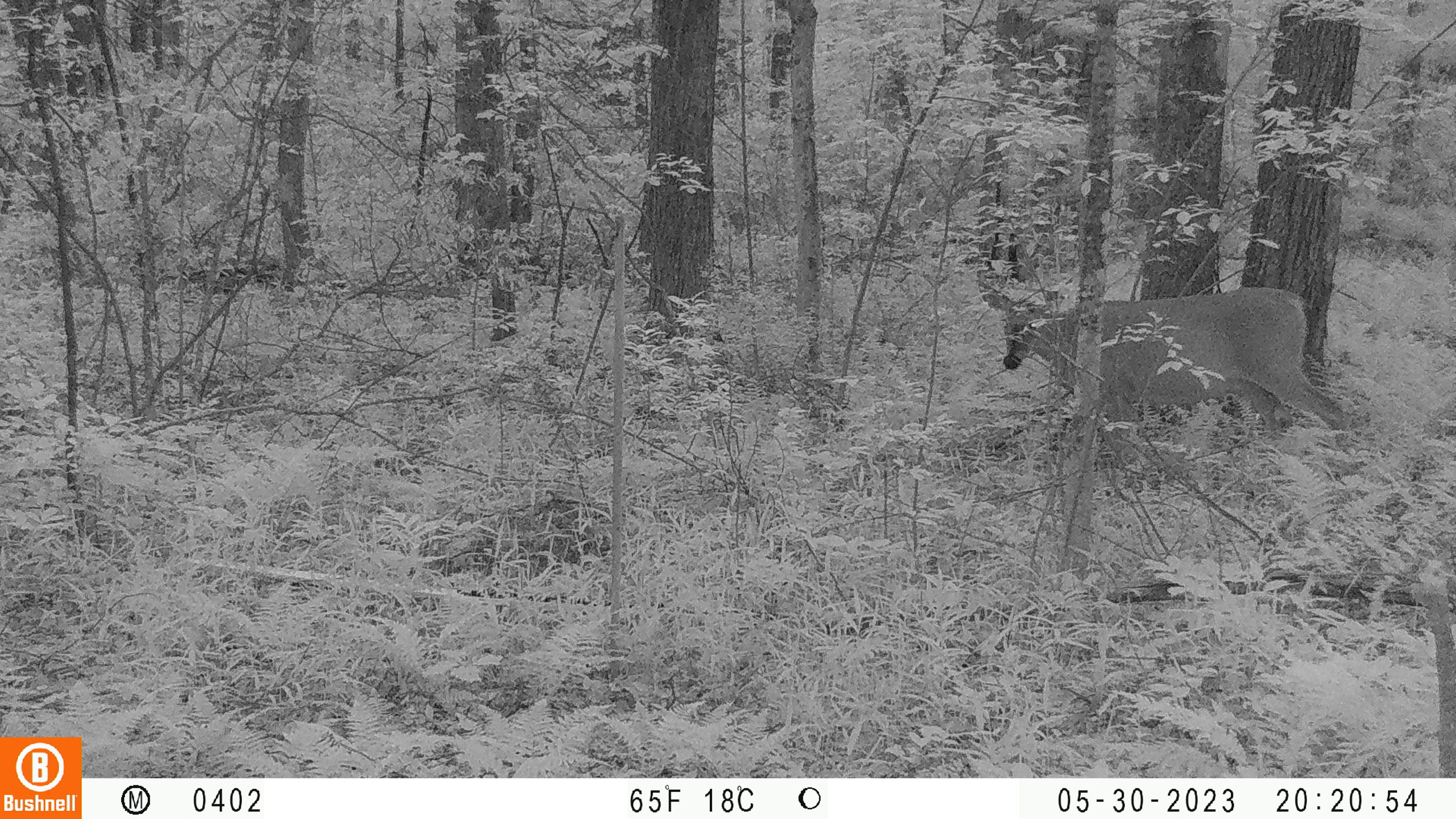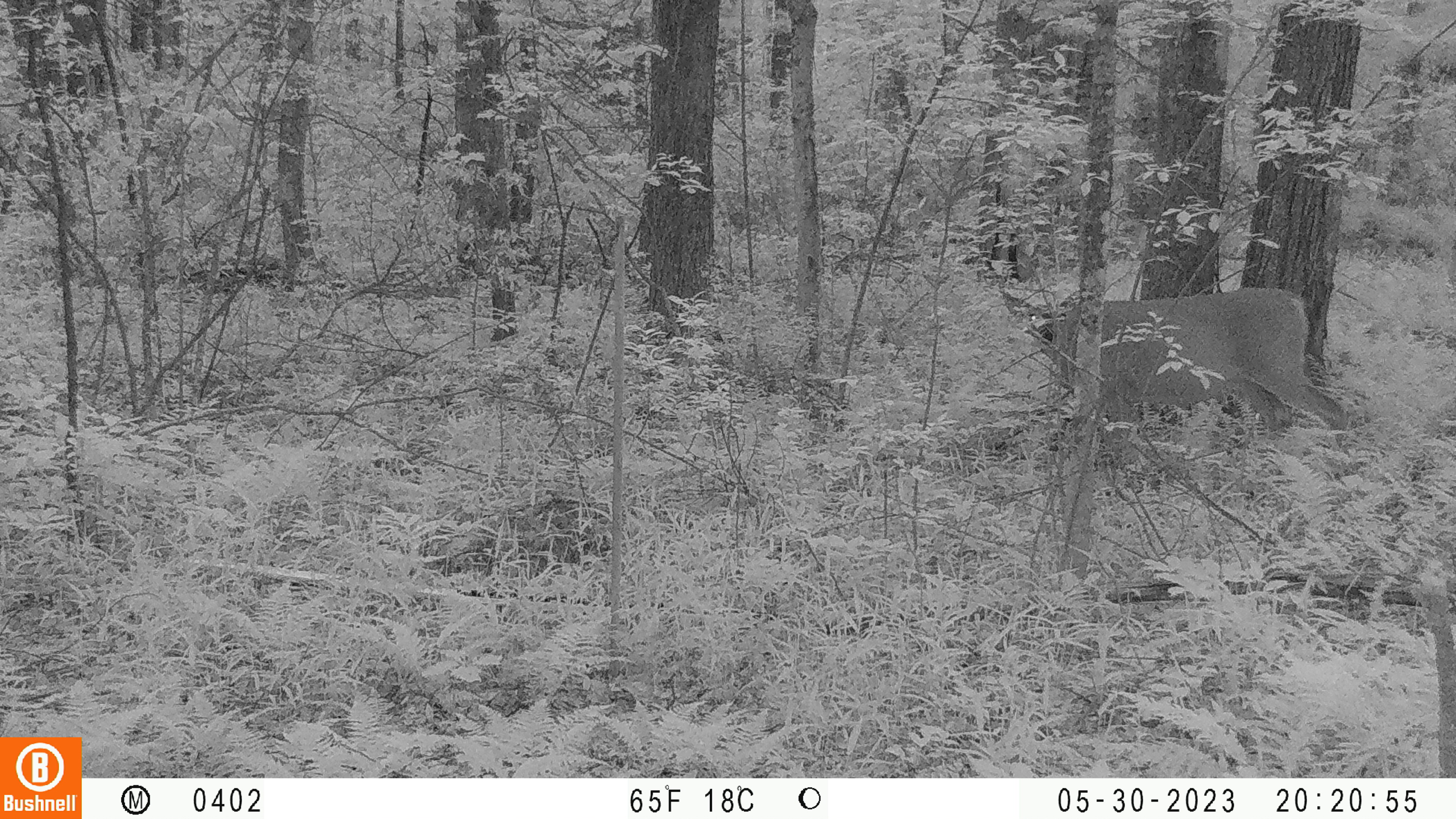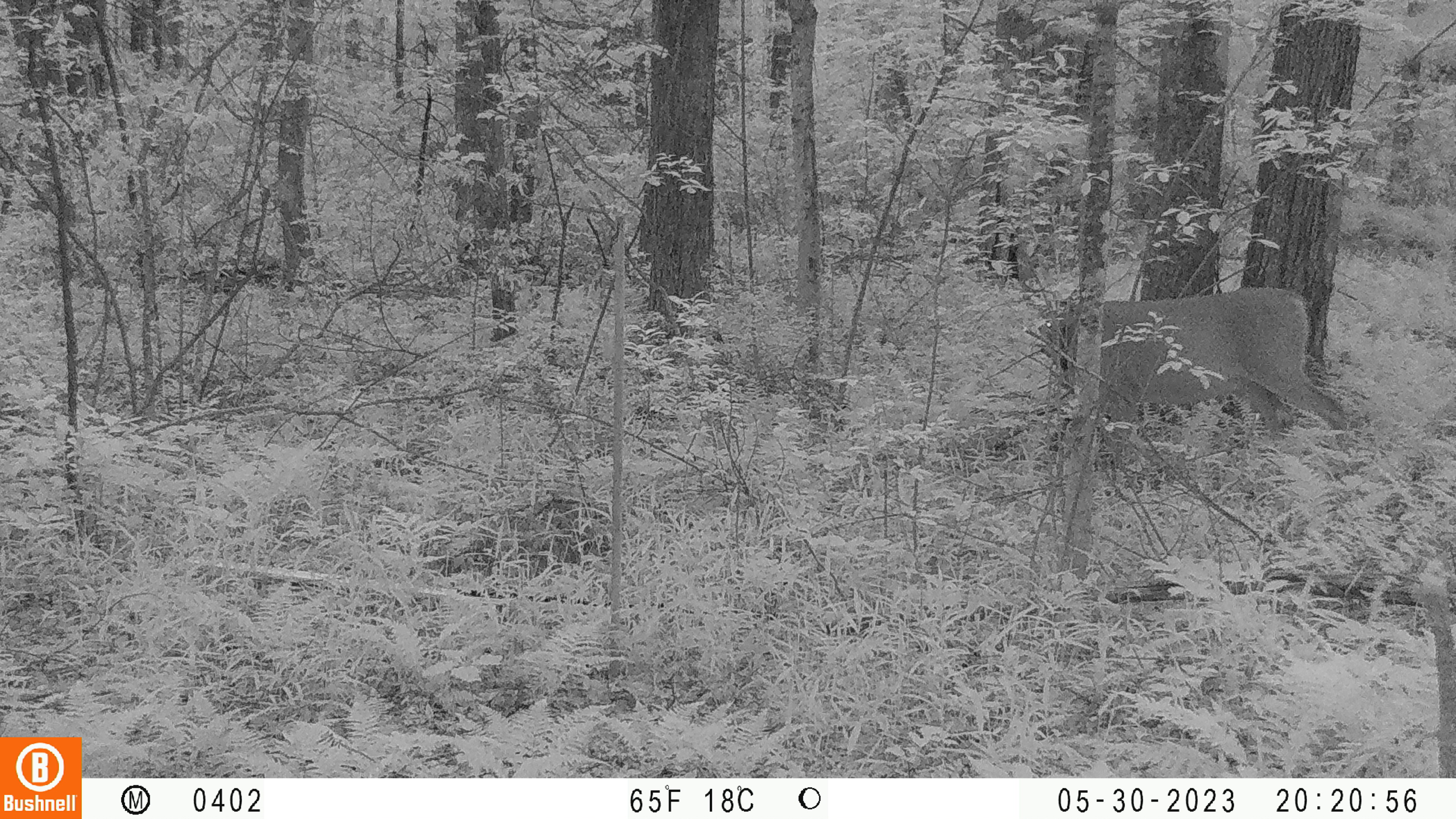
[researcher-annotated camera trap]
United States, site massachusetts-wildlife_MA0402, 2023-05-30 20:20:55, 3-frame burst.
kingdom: Animalia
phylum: Chordata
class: Mammalia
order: Artiodactyla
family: Cervidae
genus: Odocoileus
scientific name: Odocoileus virginianus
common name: white-tailed deer